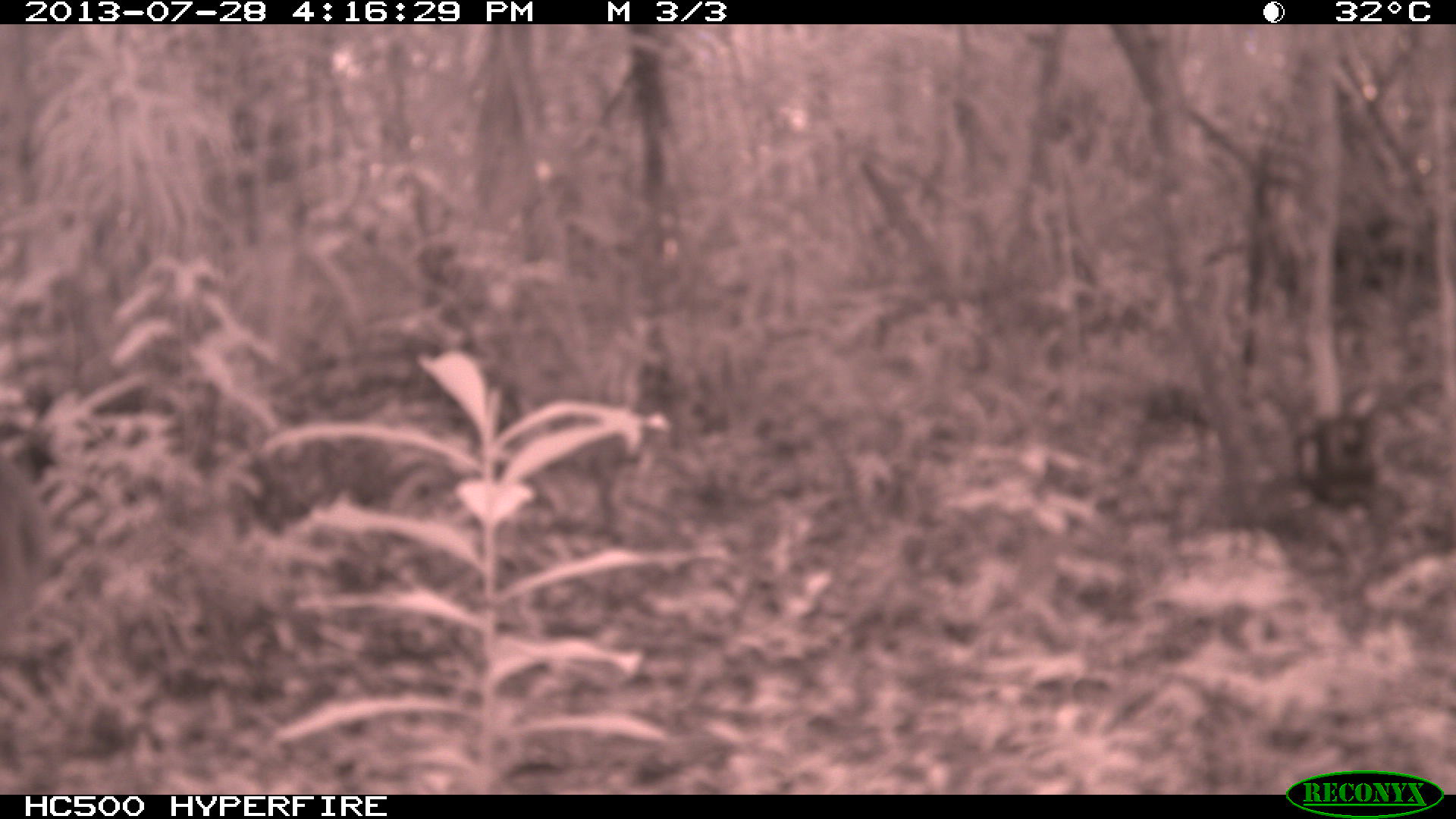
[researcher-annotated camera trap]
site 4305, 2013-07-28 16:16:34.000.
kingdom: Animalia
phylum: Chordata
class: Mammalia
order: Artiodactyla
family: Cervidae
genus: Mazama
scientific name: Mazama temama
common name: central american red brocket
Mazama temama (central american red brocket), count 1, sex male.